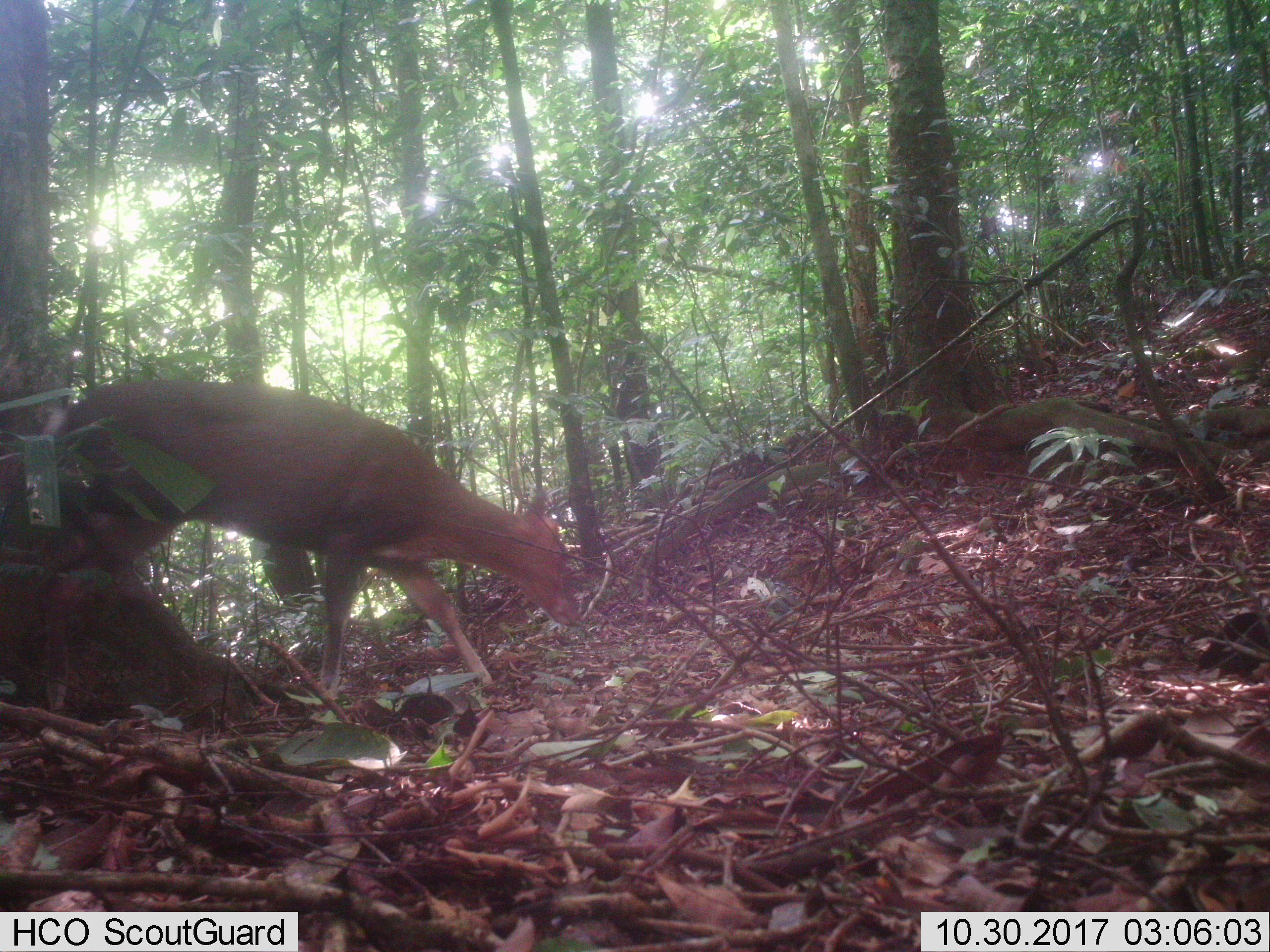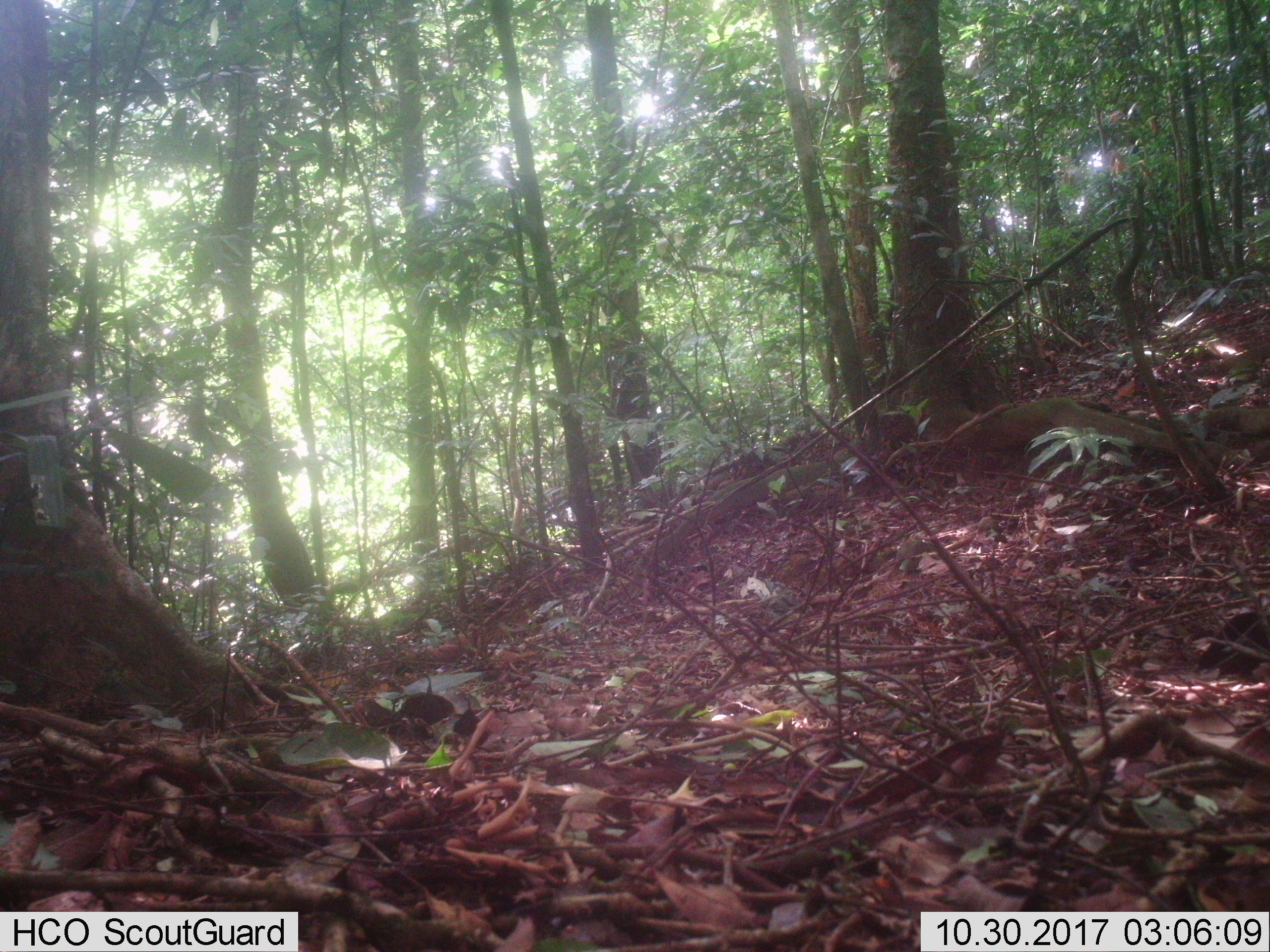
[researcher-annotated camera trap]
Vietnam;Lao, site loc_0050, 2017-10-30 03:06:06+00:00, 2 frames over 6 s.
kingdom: Animalia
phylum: Chordata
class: Mammalia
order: Artiodactyla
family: Cervidae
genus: Muntiacus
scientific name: Muntiacus rooseveltorum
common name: roosevelt's muntjac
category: roosevelts muntjac group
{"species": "roosevelts muntjac group (roosevelt's muntjac) (Muntiacus rooseveltorum)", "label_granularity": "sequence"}